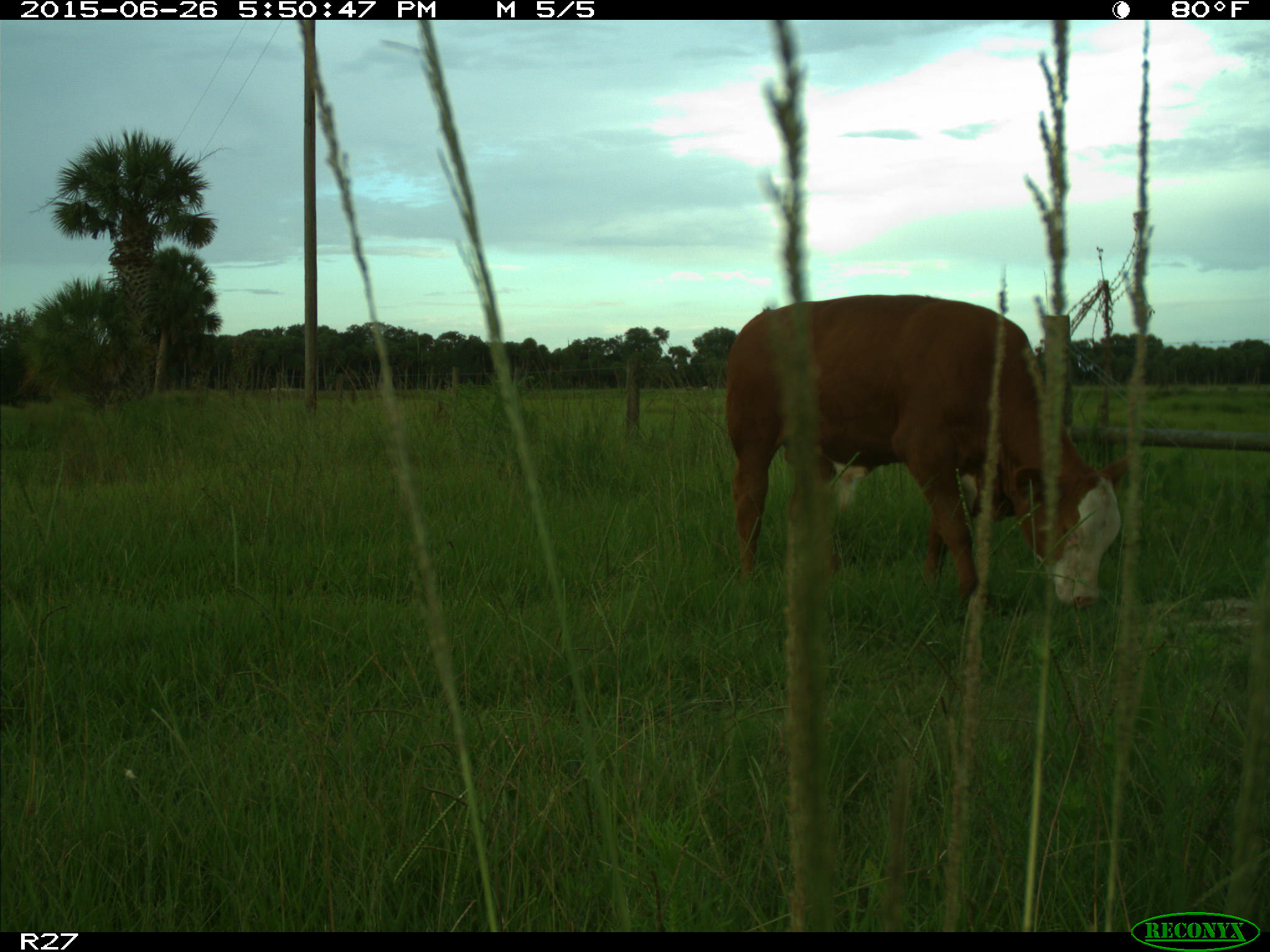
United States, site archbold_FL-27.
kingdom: Animalia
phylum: Chordata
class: Mammalia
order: Artiodactyla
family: Bovidae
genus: Bos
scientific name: Bos taurus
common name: domestic cow